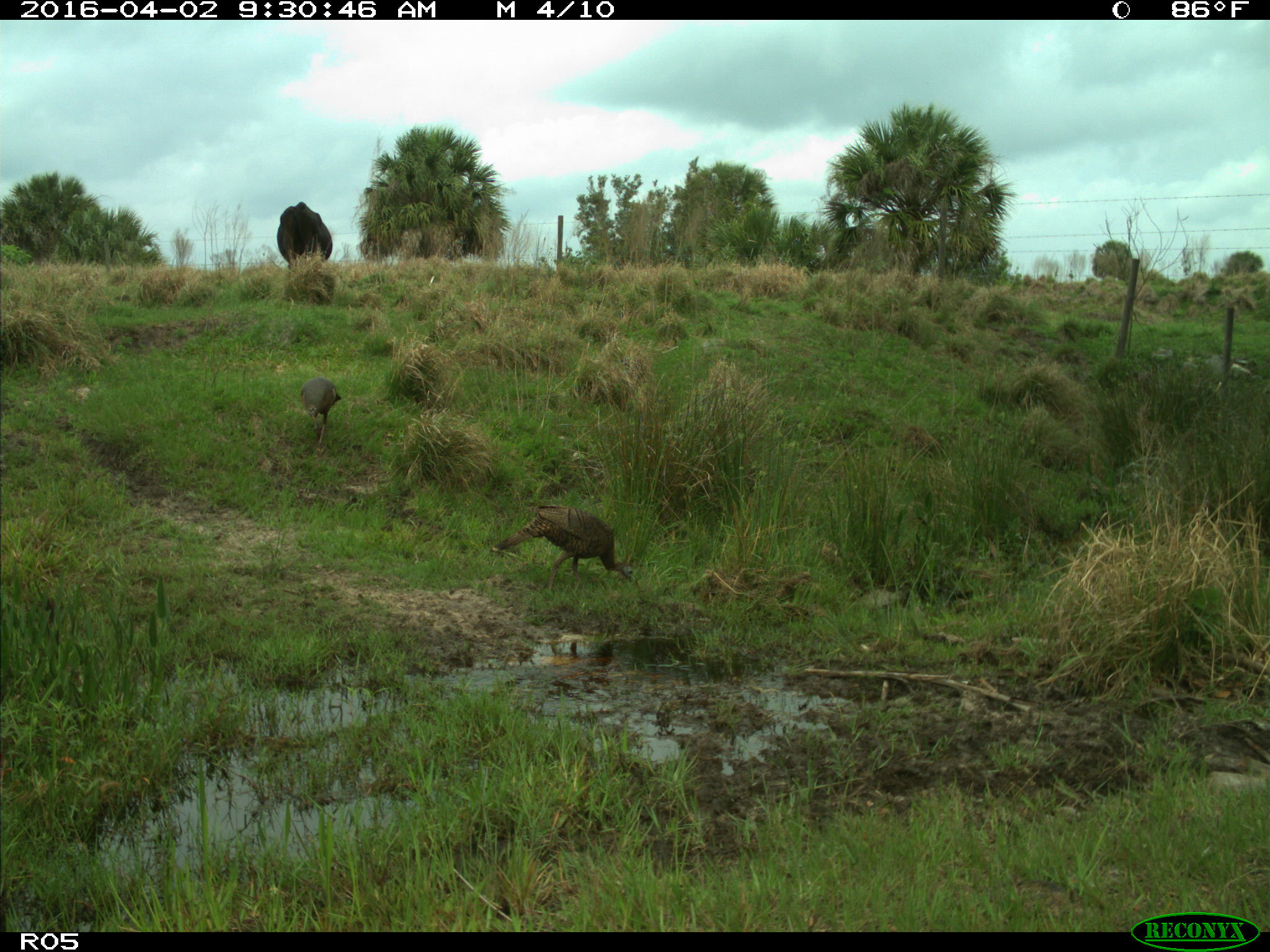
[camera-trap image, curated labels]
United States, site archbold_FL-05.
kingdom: Animalia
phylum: Chordata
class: Mammalia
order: Artiodactyla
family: Bovidae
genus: Bos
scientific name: Bos taurus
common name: domestic cow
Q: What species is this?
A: Bos taurus (domestic cow).